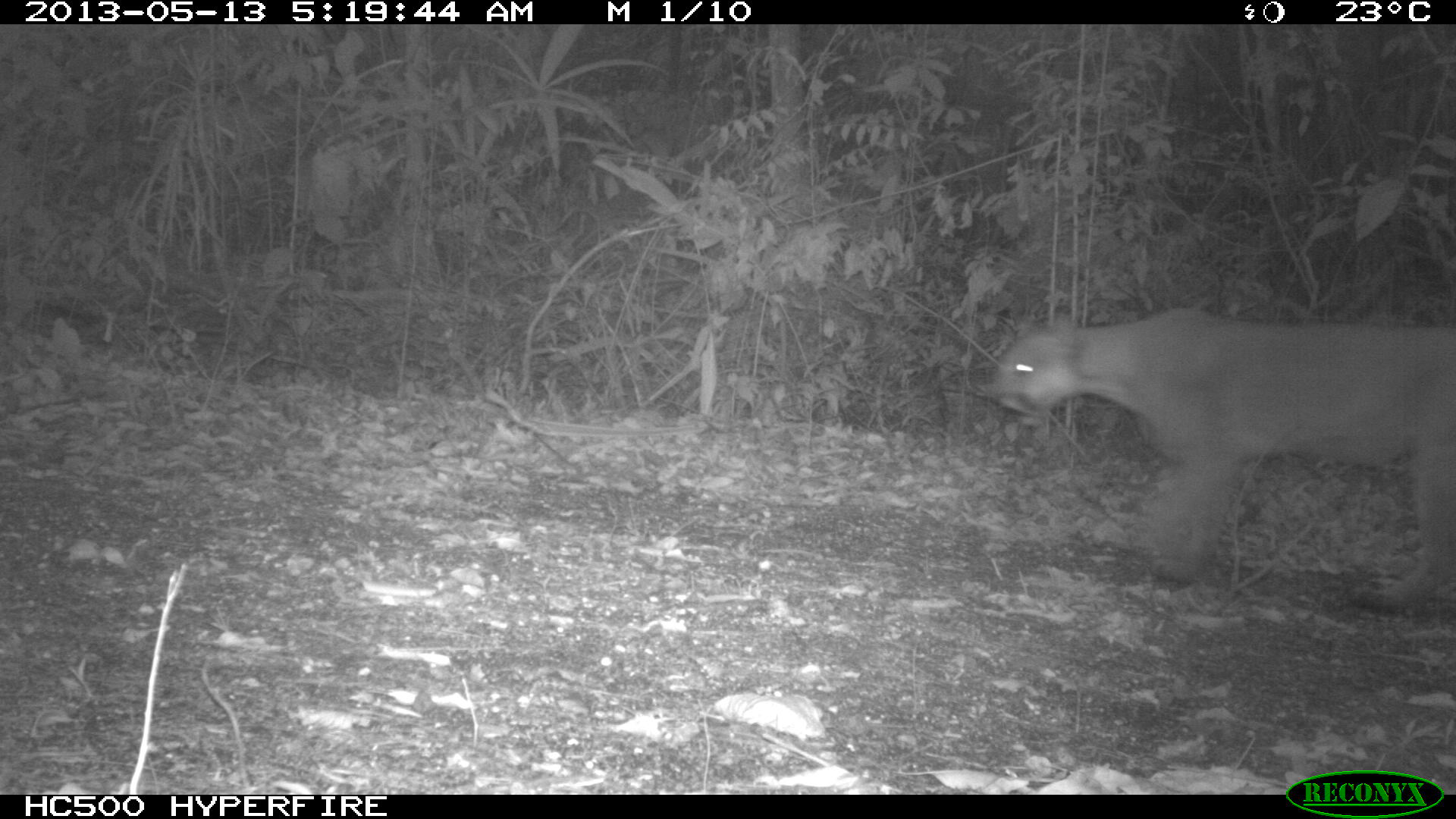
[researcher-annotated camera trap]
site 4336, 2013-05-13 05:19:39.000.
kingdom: Animalia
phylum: Chordata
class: Mammalia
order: Carnivora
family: Felidae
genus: Puma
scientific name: Puma concolor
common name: mountain lion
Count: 1.